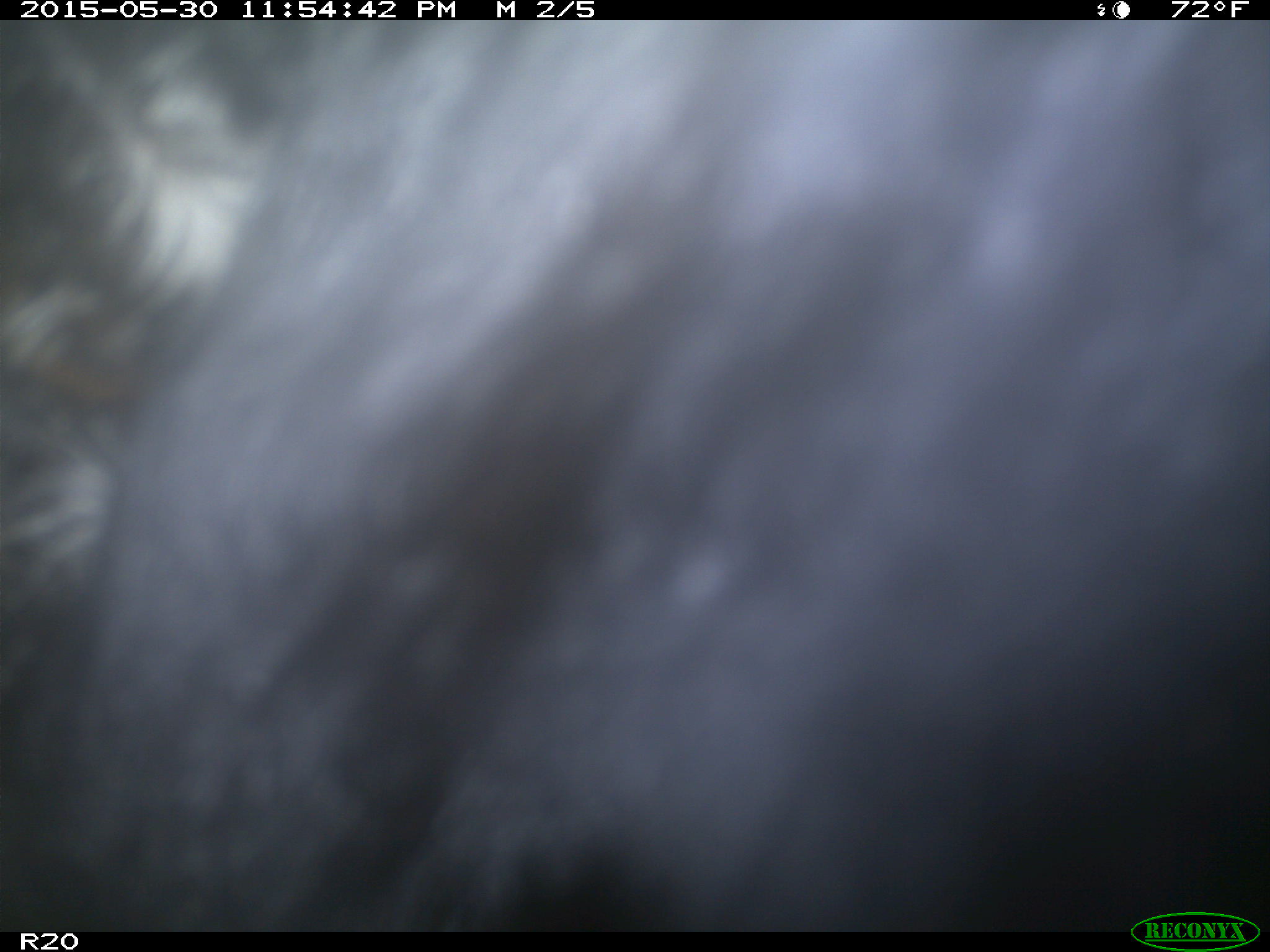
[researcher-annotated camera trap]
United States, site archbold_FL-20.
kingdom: Animalia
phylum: Chordata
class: Mammalia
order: Artiodactyla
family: Bovidae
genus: Bos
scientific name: Bos taurus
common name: domestic cow